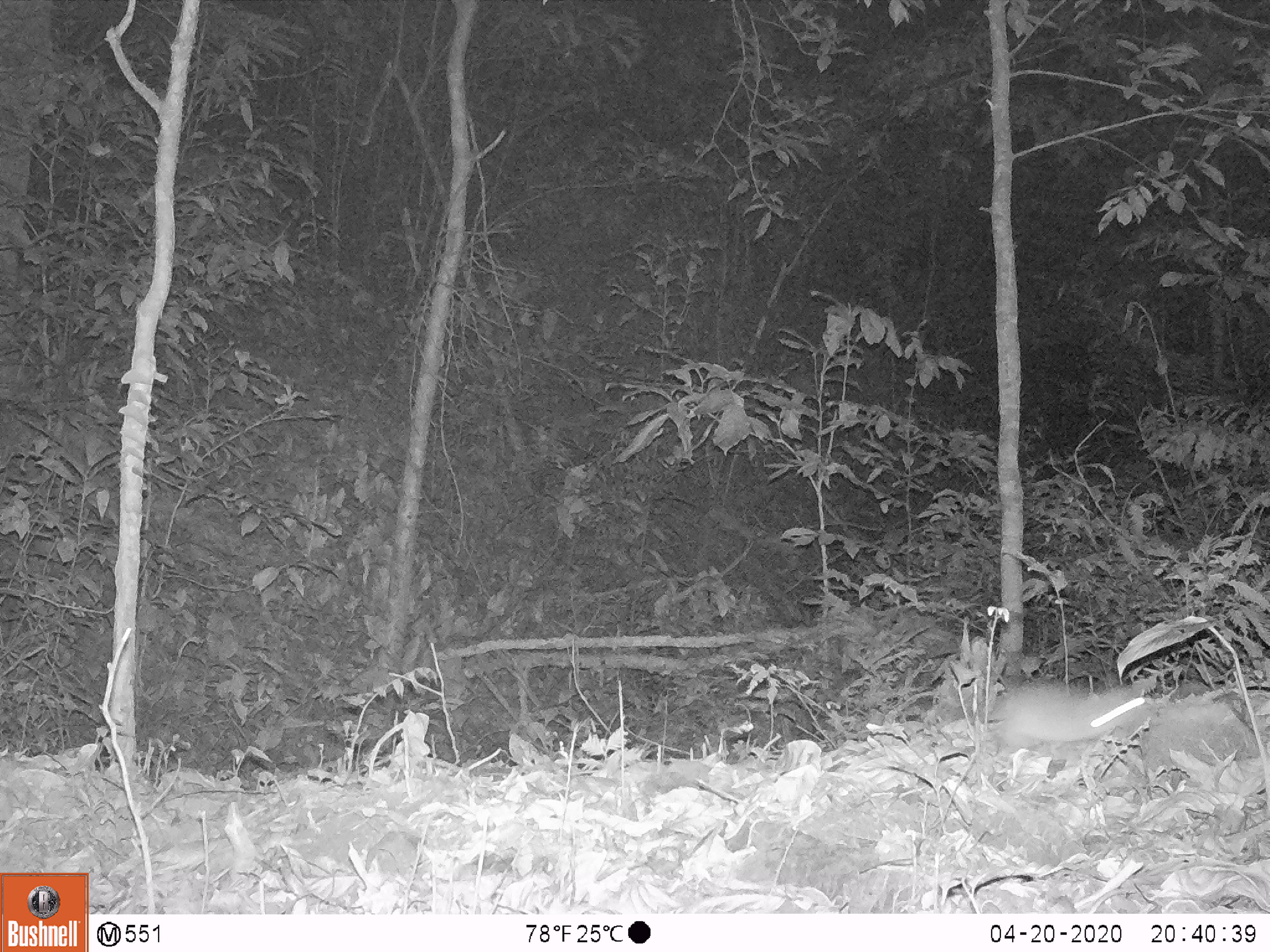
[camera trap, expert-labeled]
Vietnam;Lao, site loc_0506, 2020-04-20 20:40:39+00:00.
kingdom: Animalia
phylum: Chordata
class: Mammalia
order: Rodentia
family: Muridae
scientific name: Muridae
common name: old-world mice and rats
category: unidentified murid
Unidentified murid (old-world mice and rats) (Muridae). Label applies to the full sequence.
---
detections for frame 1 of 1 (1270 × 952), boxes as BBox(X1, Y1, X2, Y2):
unidentified murid: BBox(987, 681, 1160, 751)